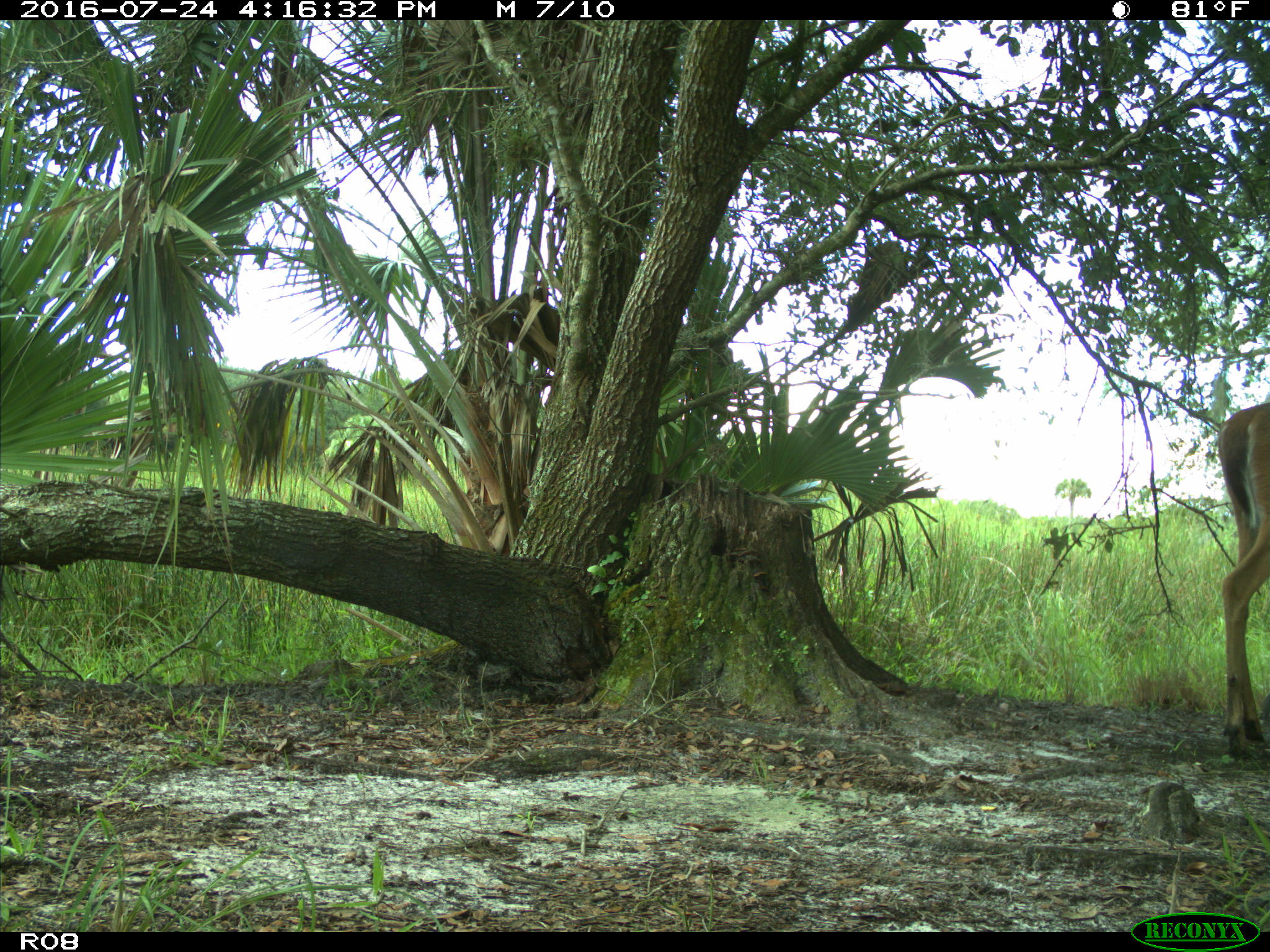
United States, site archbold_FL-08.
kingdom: Animalia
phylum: Chordata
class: Mammalia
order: Artiodactyla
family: Cervidae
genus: Odocoileus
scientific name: Odocoileus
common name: deer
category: unidentified deer